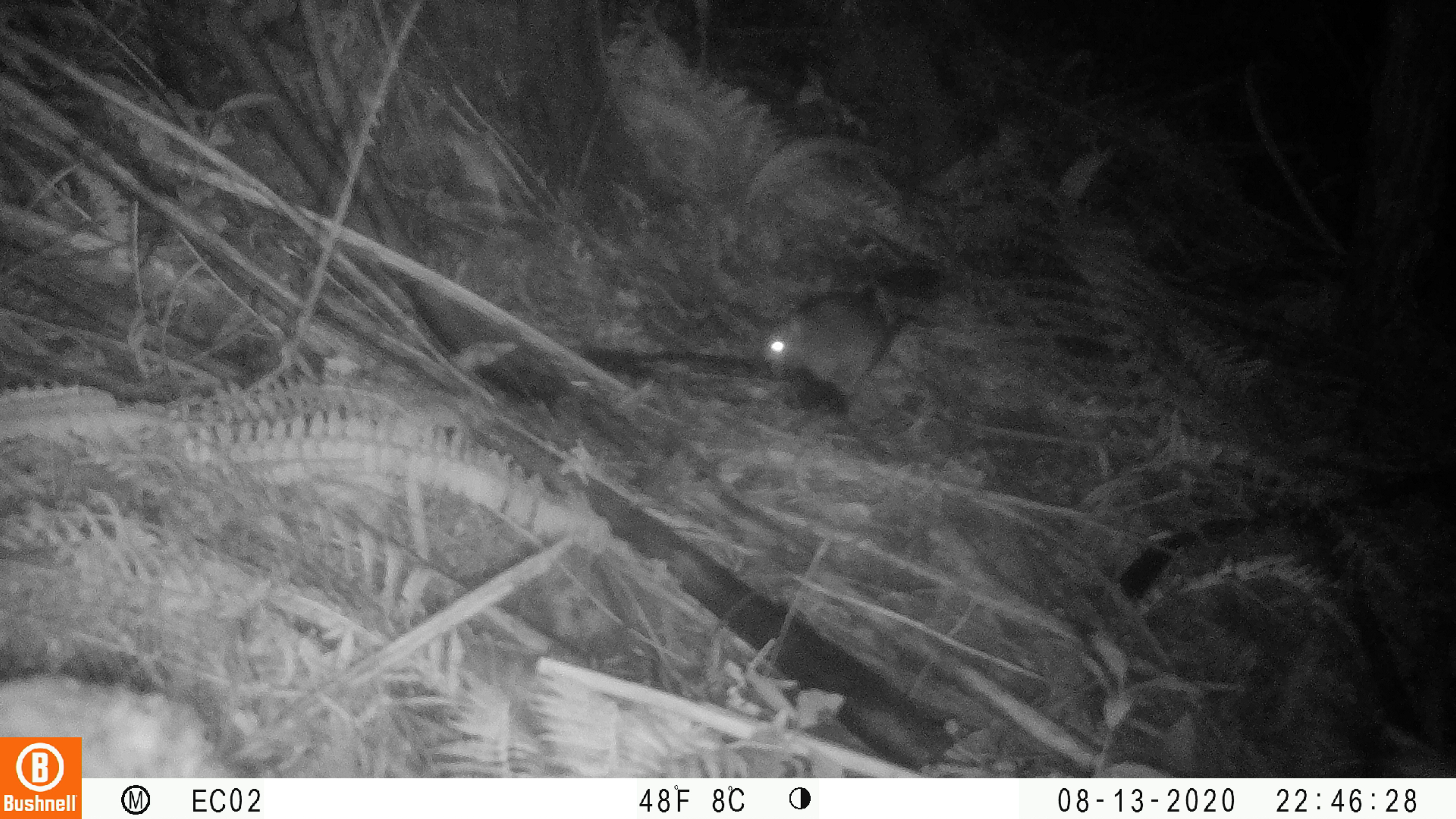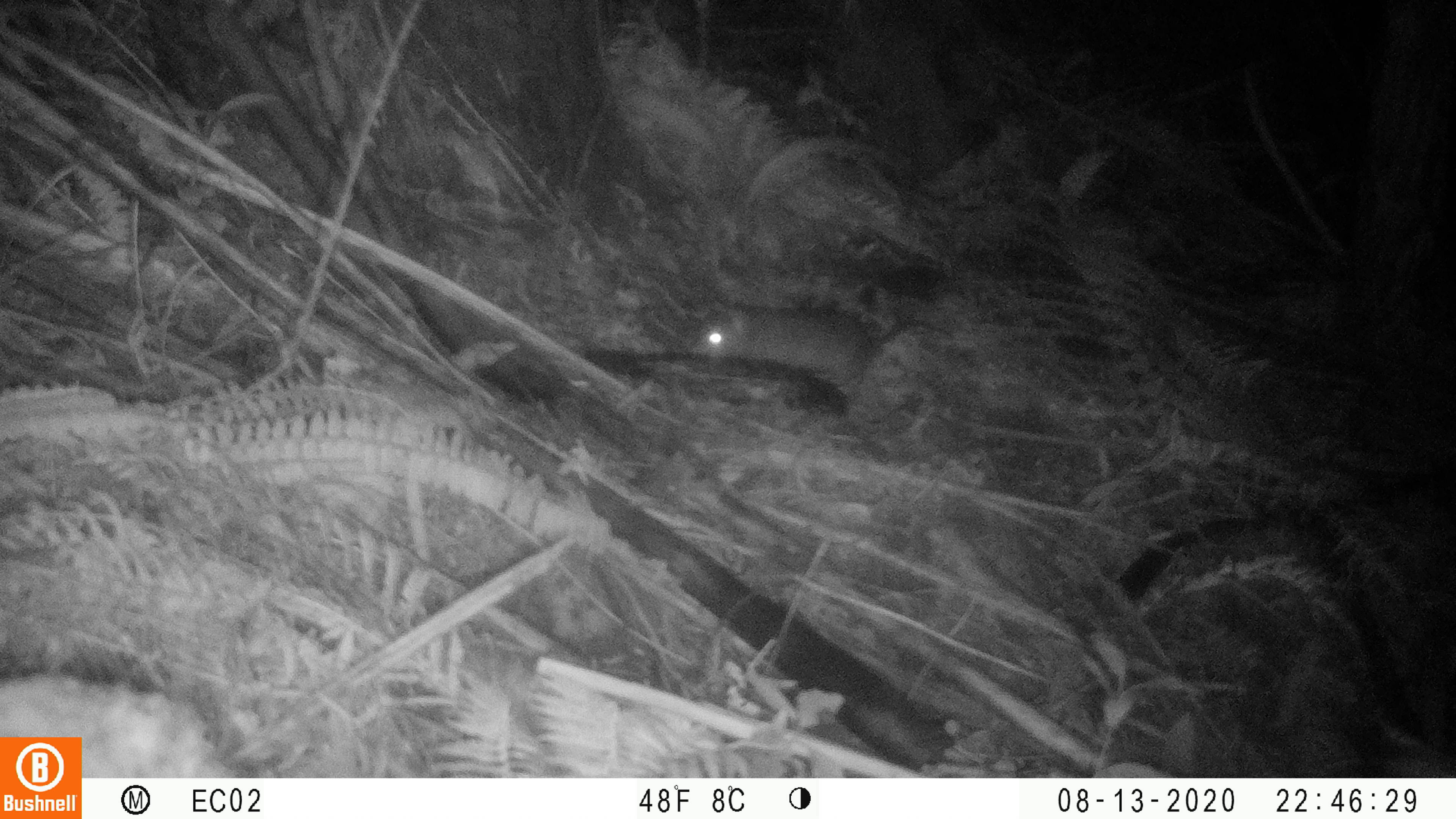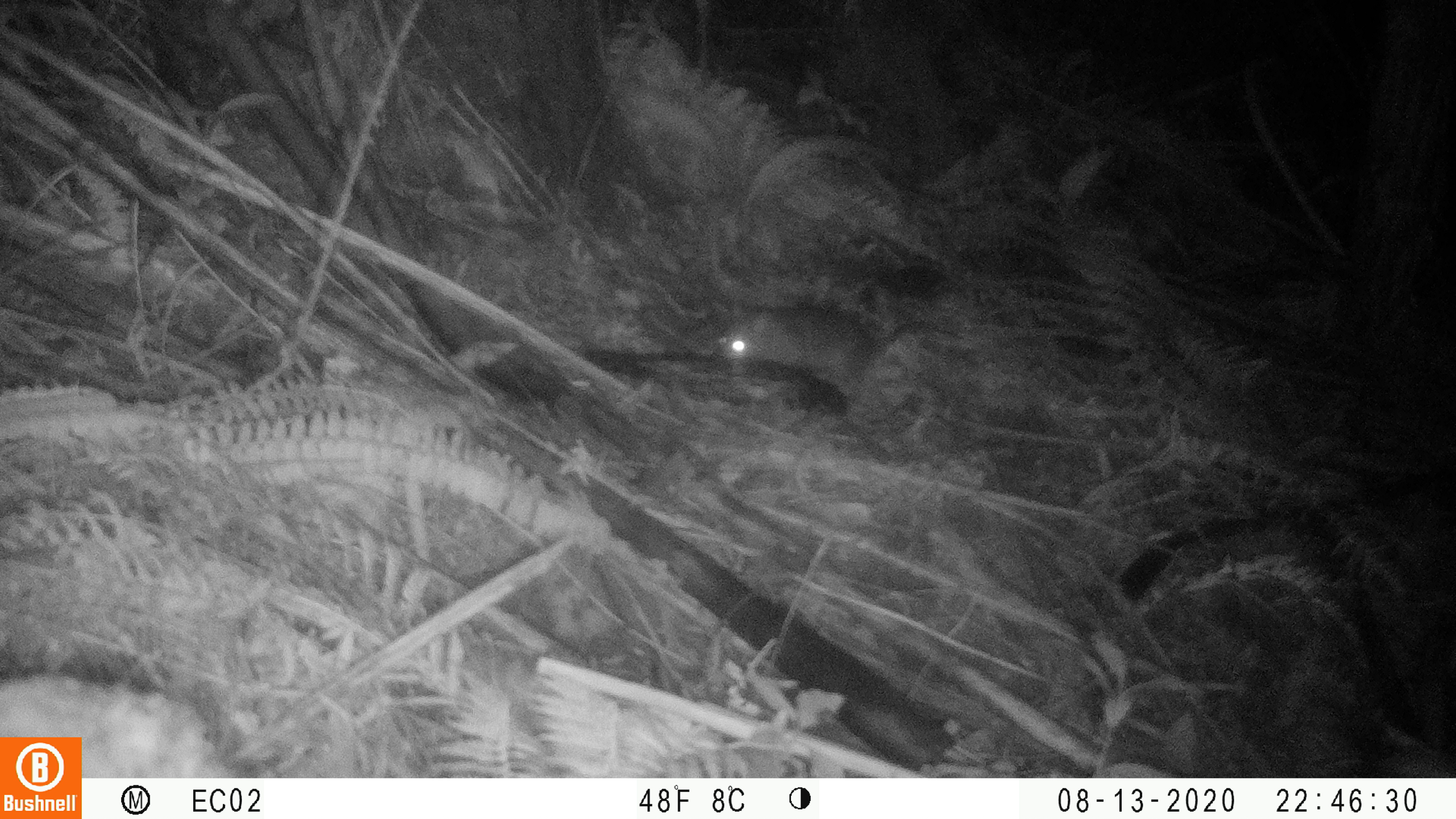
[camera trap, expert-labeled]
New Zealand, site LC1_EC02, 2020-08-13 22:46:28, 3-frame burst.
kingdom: Animalia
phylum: Chordata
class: Mammalia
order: Rodentia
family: Muridae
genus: Rattus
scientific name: Rattus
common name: rat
Rat (Rattus).